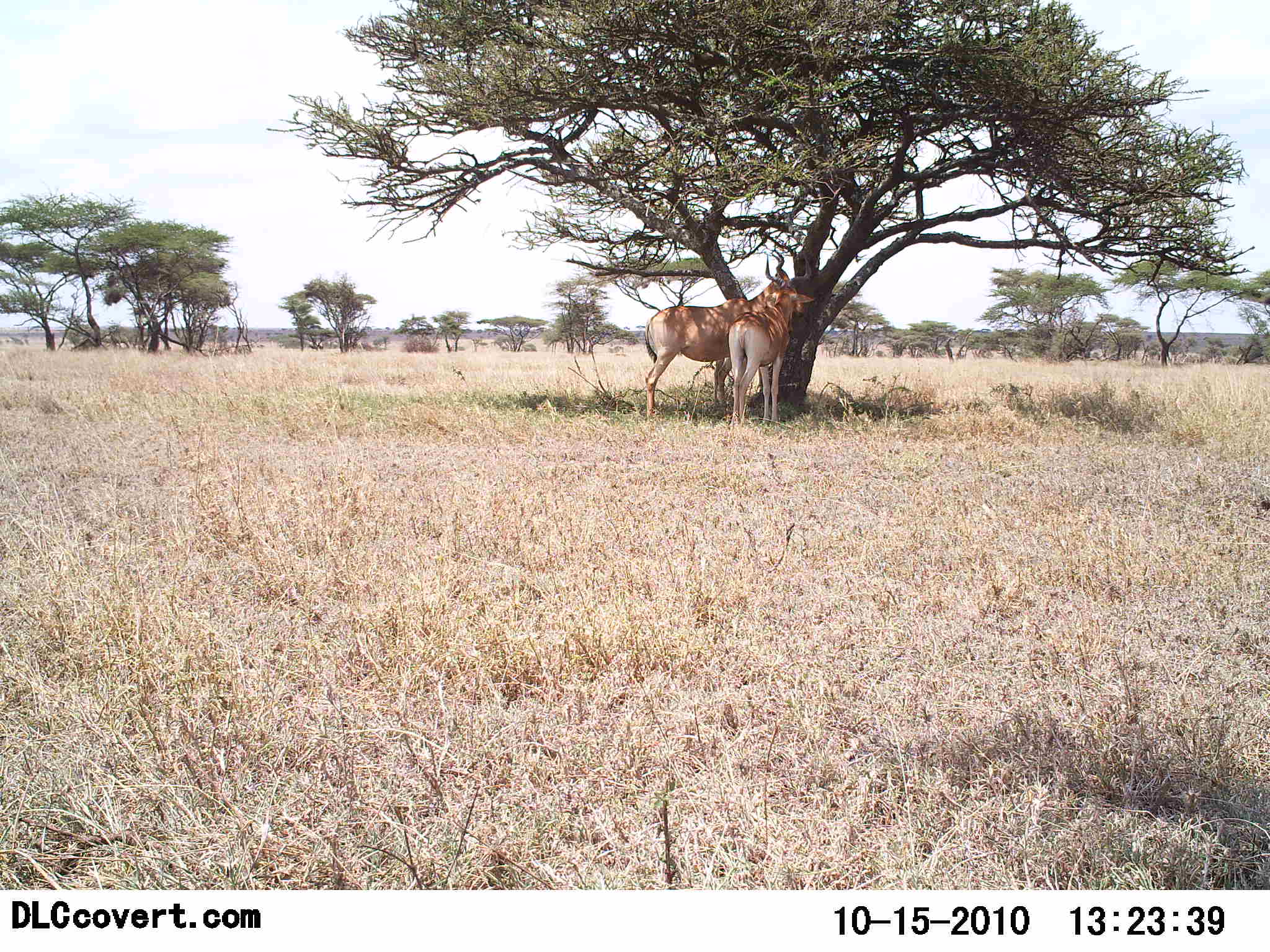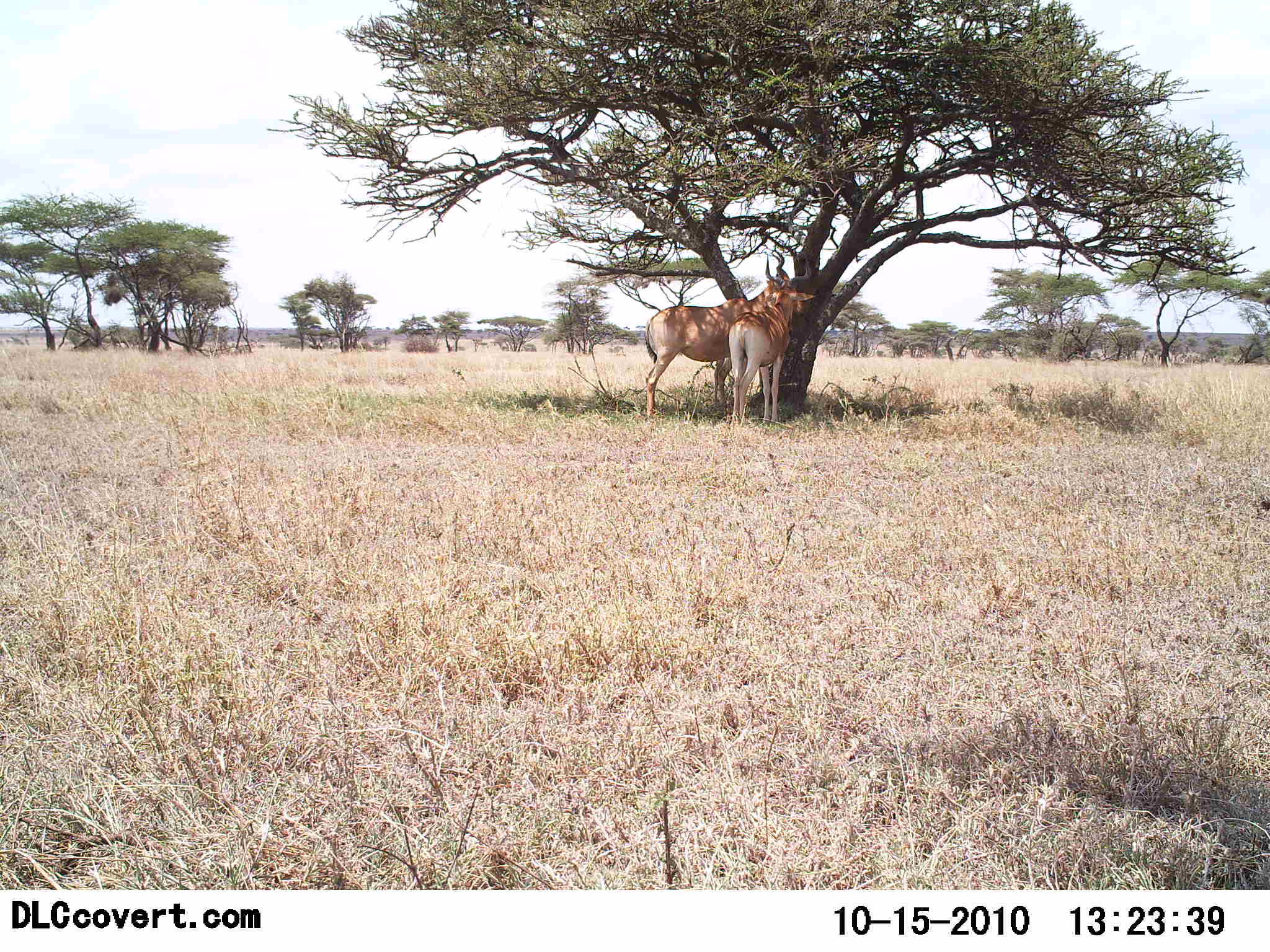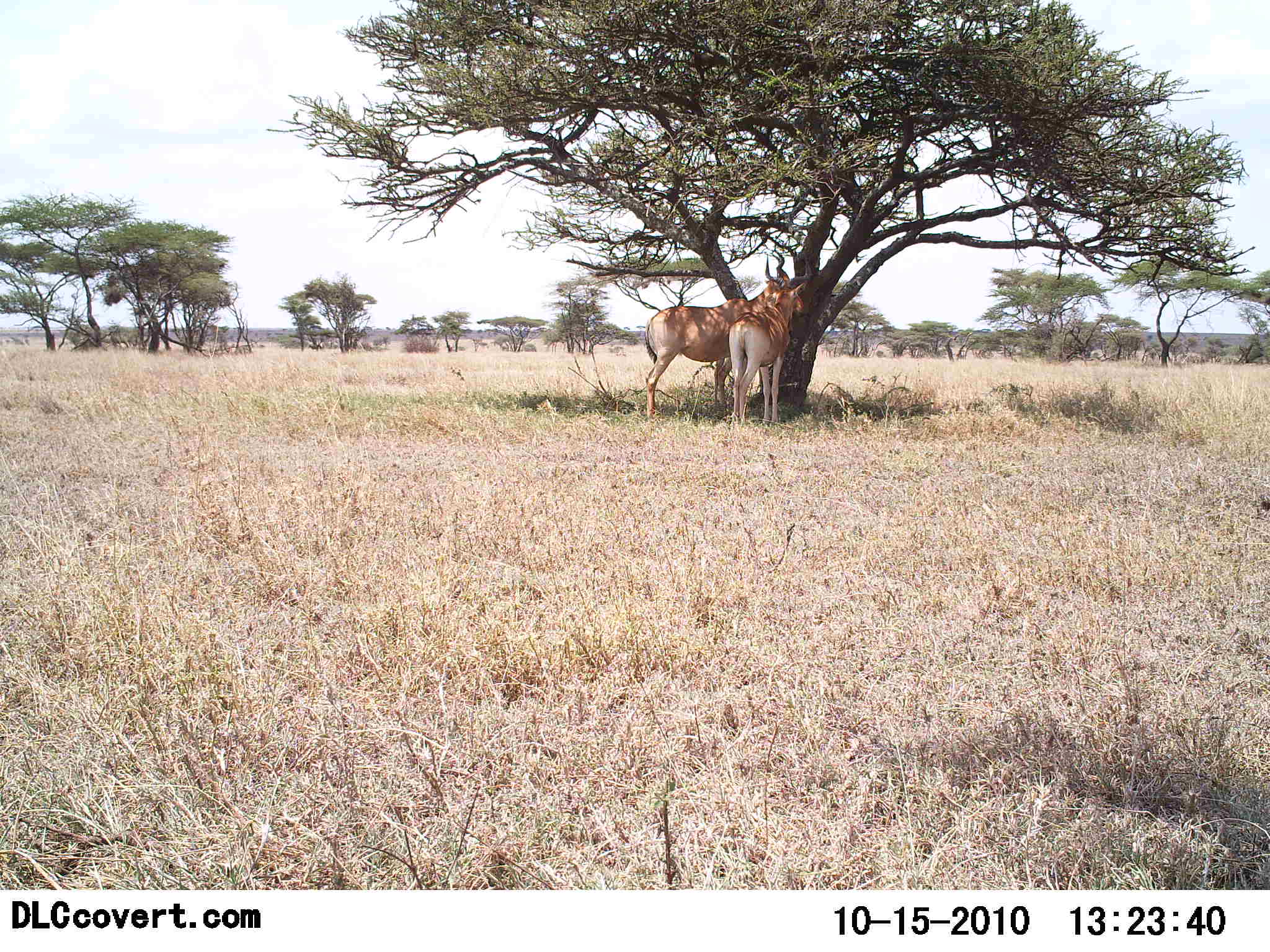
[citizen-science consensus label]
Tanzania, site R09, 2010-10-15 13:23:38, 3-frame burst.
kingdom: Animalia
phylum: Chordata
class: Mammalia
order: Artiodactyla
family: Bovidae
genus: Alcelaphus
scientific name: Alcelaphus buselaphus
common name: hartebeest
Hartebeest (Alcelaphus buselaphus), count 2. Behavior (volunteer vote fractions): standing 79%, resting 0%, moving 0%, interacting 21%. Young present (vote fraction): 0%. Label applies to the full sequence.